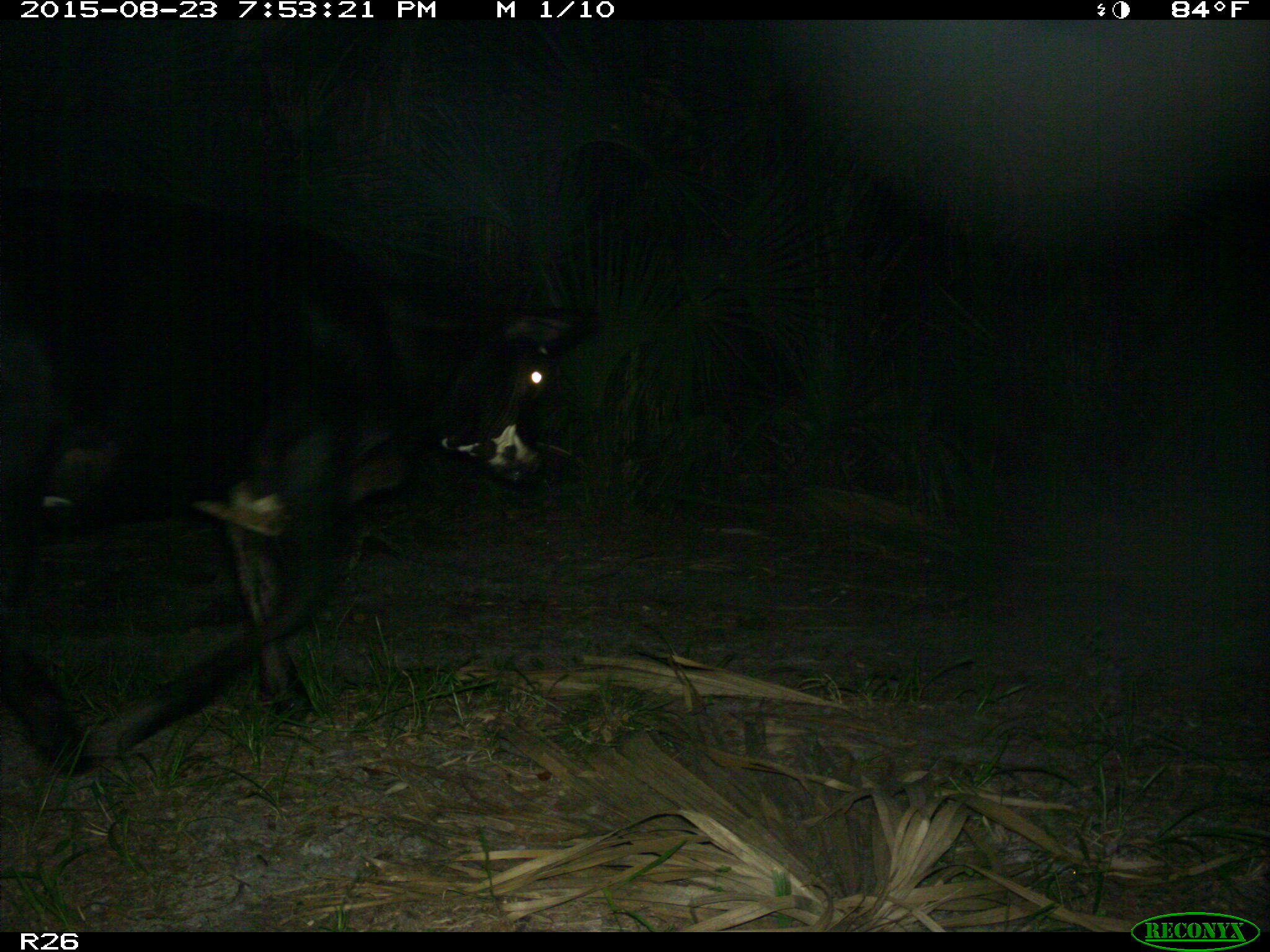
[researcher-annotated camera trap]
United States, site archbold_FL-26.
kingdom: Animalia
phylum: Chordata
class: Mammalia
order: Artiodactyla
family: Bovidae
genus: Bos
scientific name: Bos taurus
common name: domestic cow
Bos taurus (domestic cow).